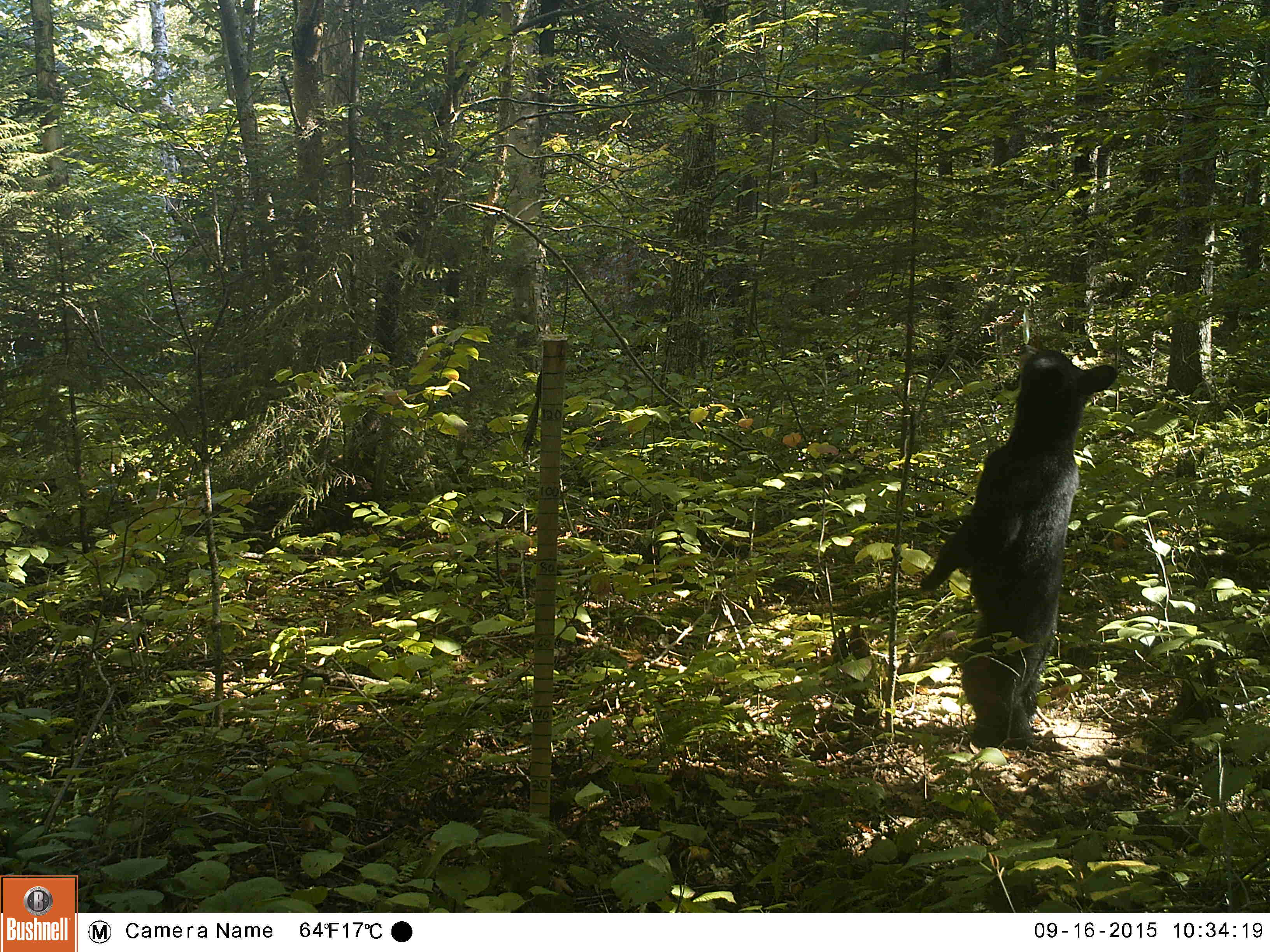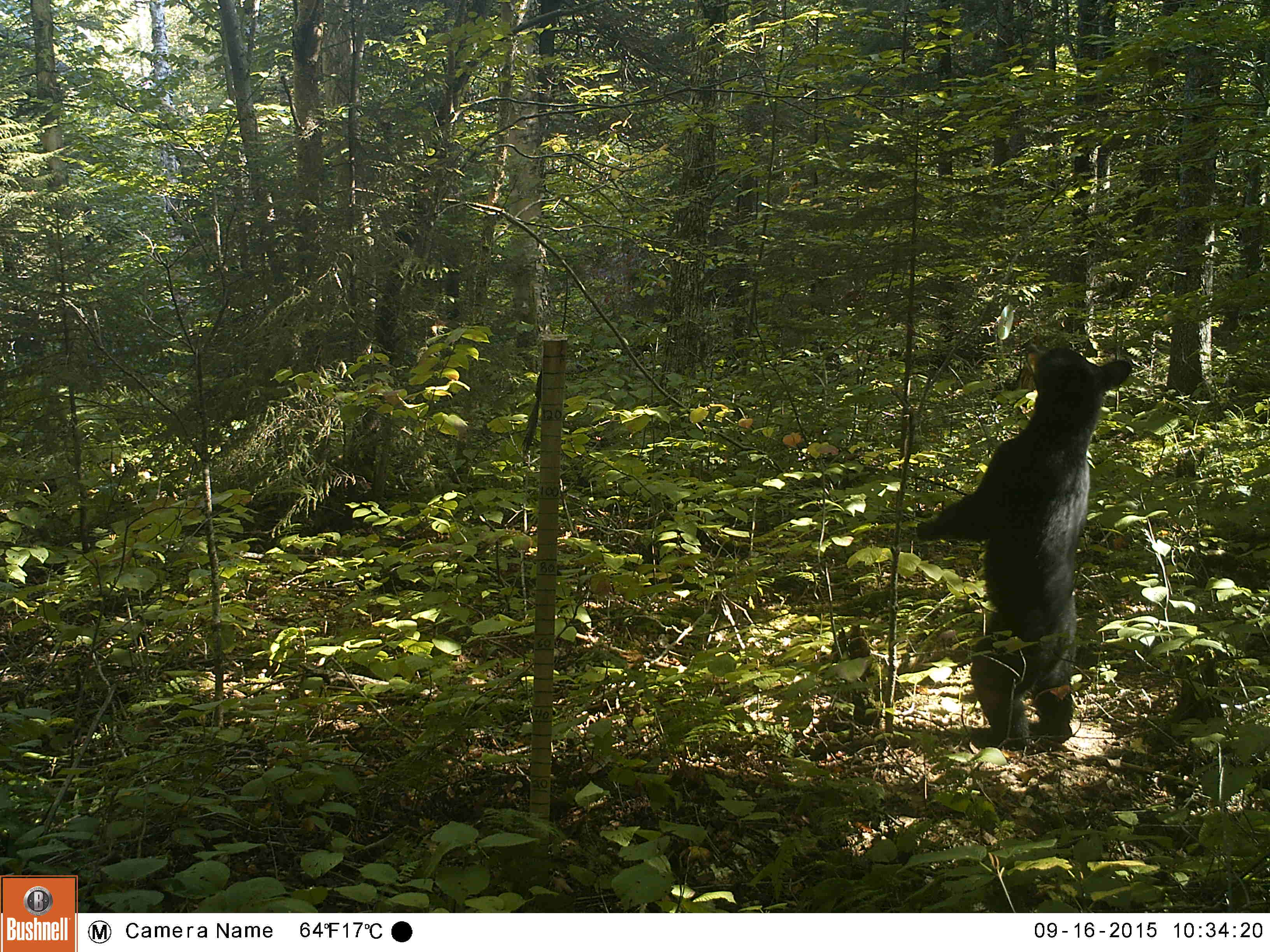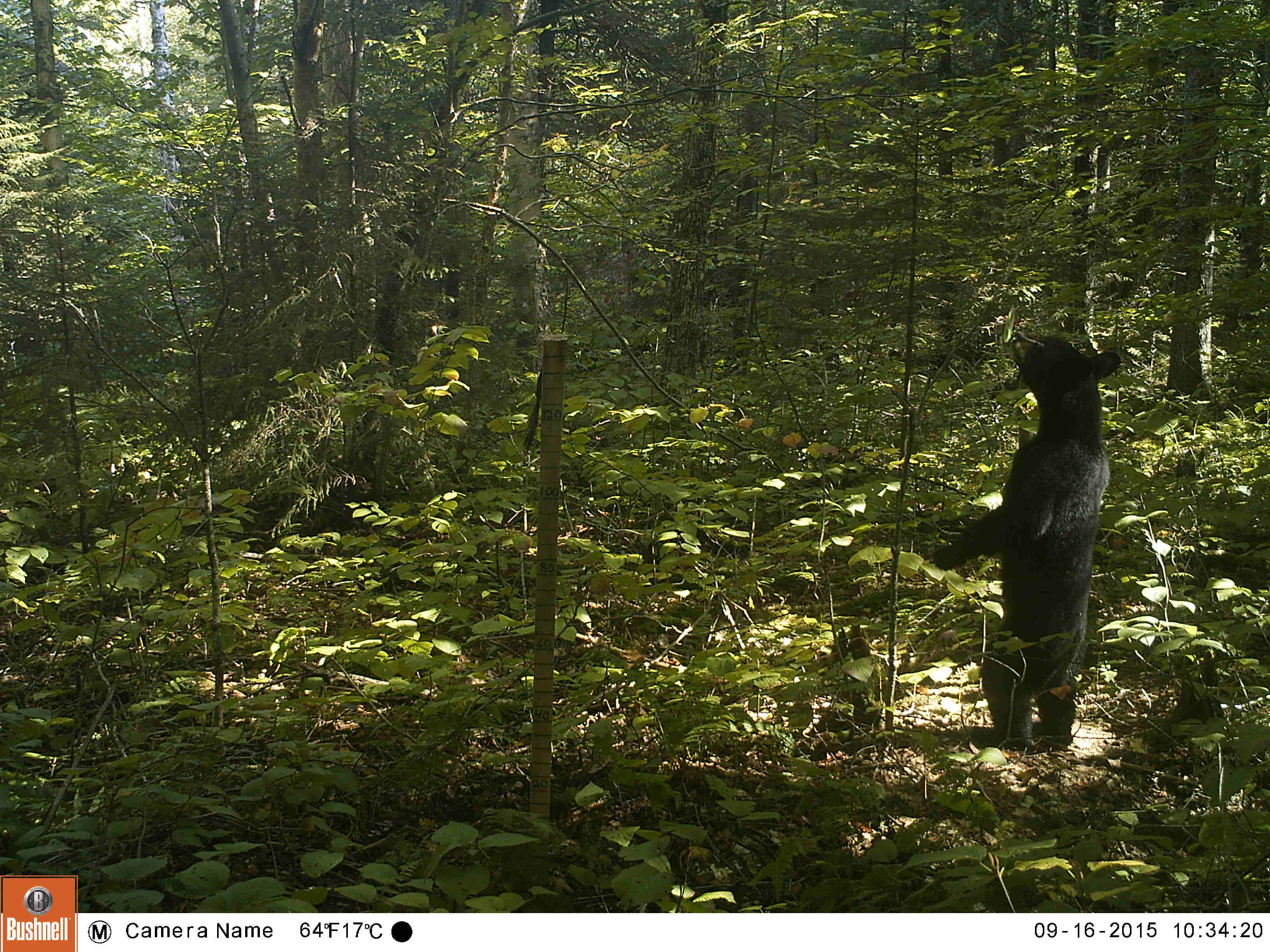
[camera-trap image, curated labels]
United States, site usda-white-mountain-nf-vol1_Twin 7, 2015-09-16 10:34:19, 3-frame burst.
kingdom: Animalia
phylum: Chordata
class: Mammalia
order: Carnivora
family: Ursidae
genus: Ursus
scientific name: Ursus americanus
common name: black bear